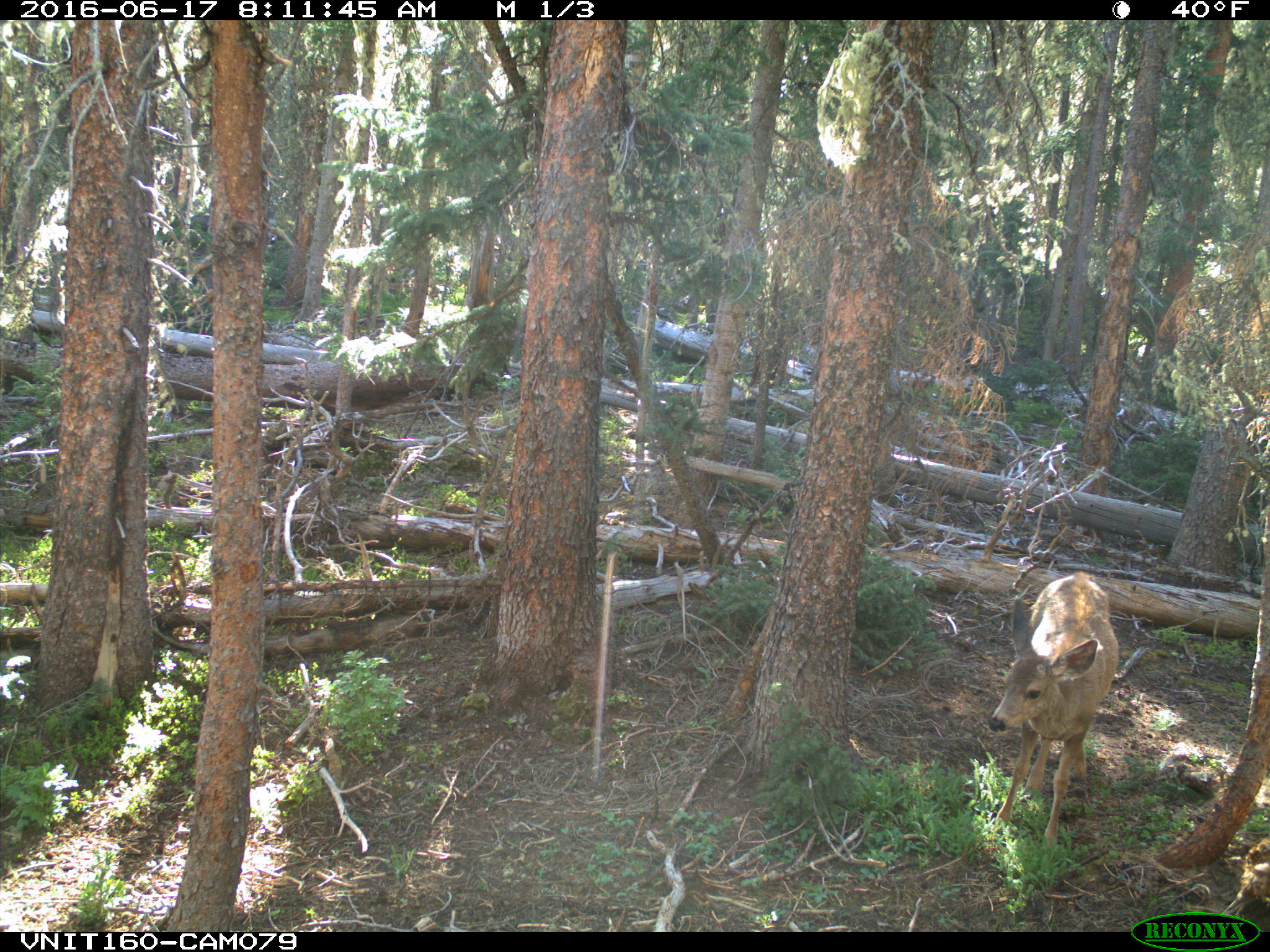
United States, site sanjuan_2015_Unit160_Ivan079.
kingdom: Animalia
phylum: Chordata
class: Mammalia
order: Artiodactyla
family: Cervidae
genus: Odocoileus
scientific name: Odocoileus hemionus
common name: mule deer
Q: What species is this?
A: Odocoileus hemionus (mule deer).